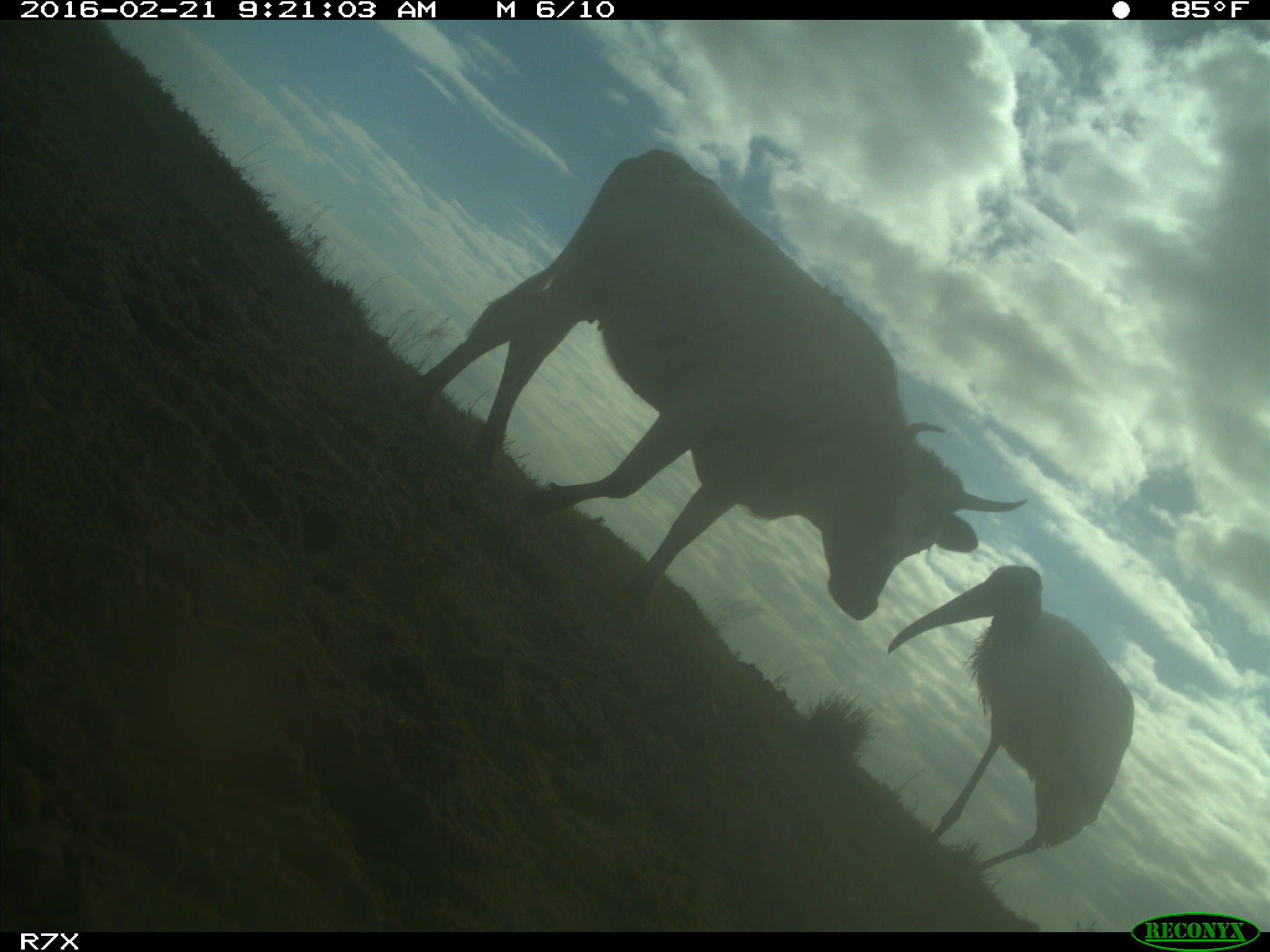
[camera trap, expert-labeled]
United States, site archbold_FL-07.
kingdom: Animalia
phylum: Chordata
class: Mammalia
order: Artiodactyla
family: Bovidae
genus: Bos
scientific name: Bos taurus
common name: domestic cow